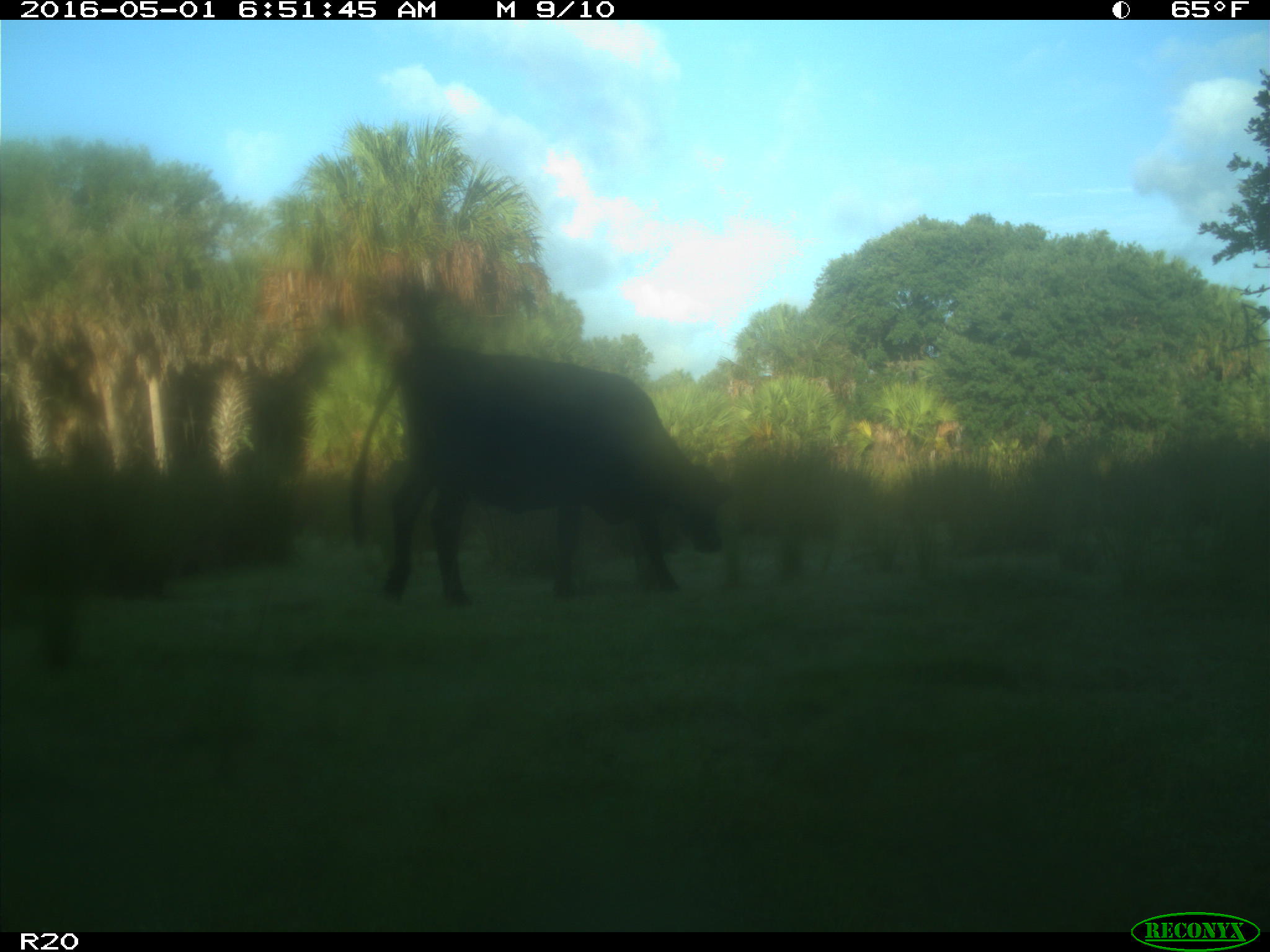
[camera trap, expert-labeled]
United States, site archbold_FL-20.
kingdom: Animalia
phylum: Chordata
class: Mammalia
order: Artiodactyla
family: Bovidae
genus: Bos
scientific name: Bos taurus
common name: domestic cow